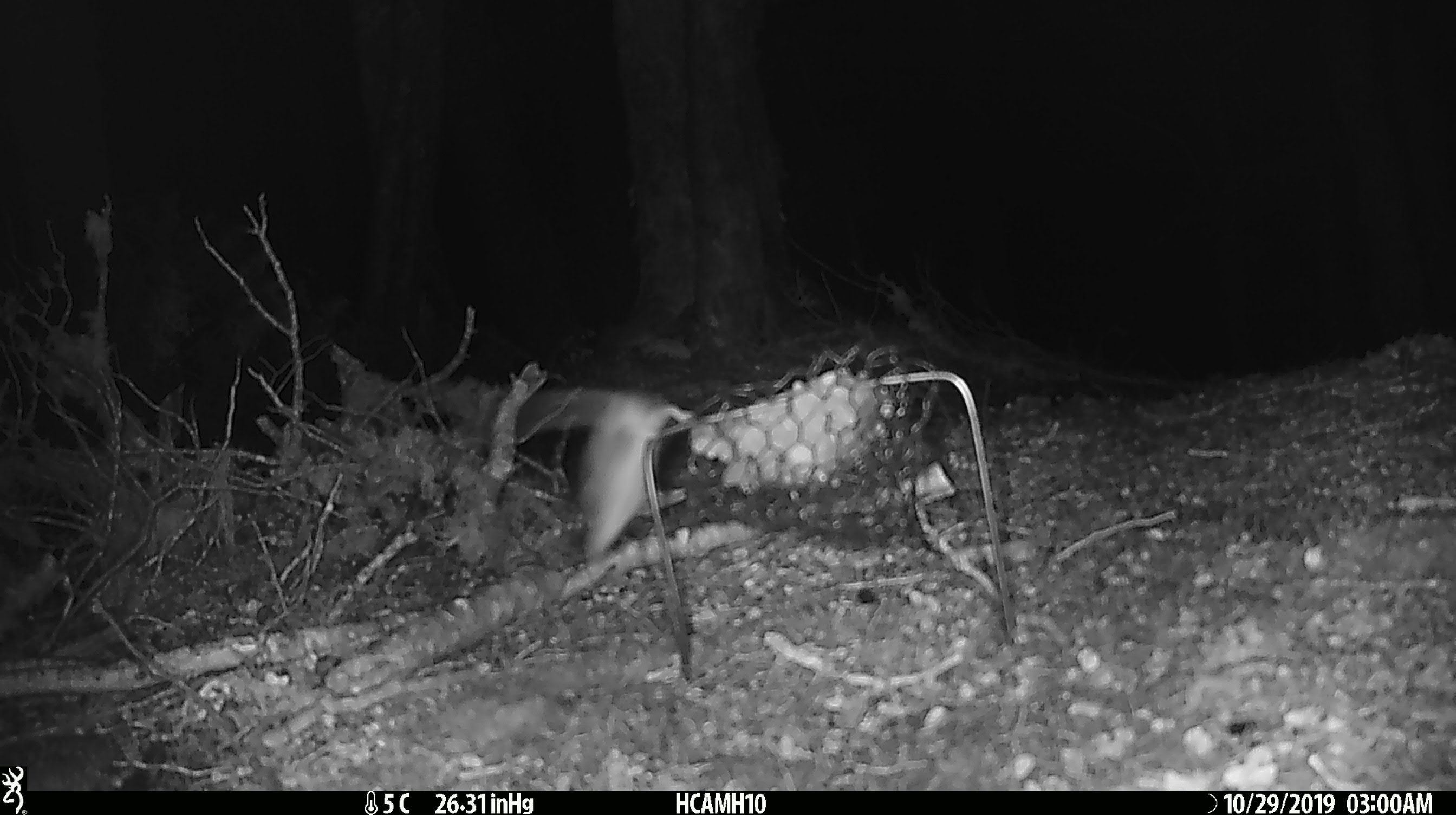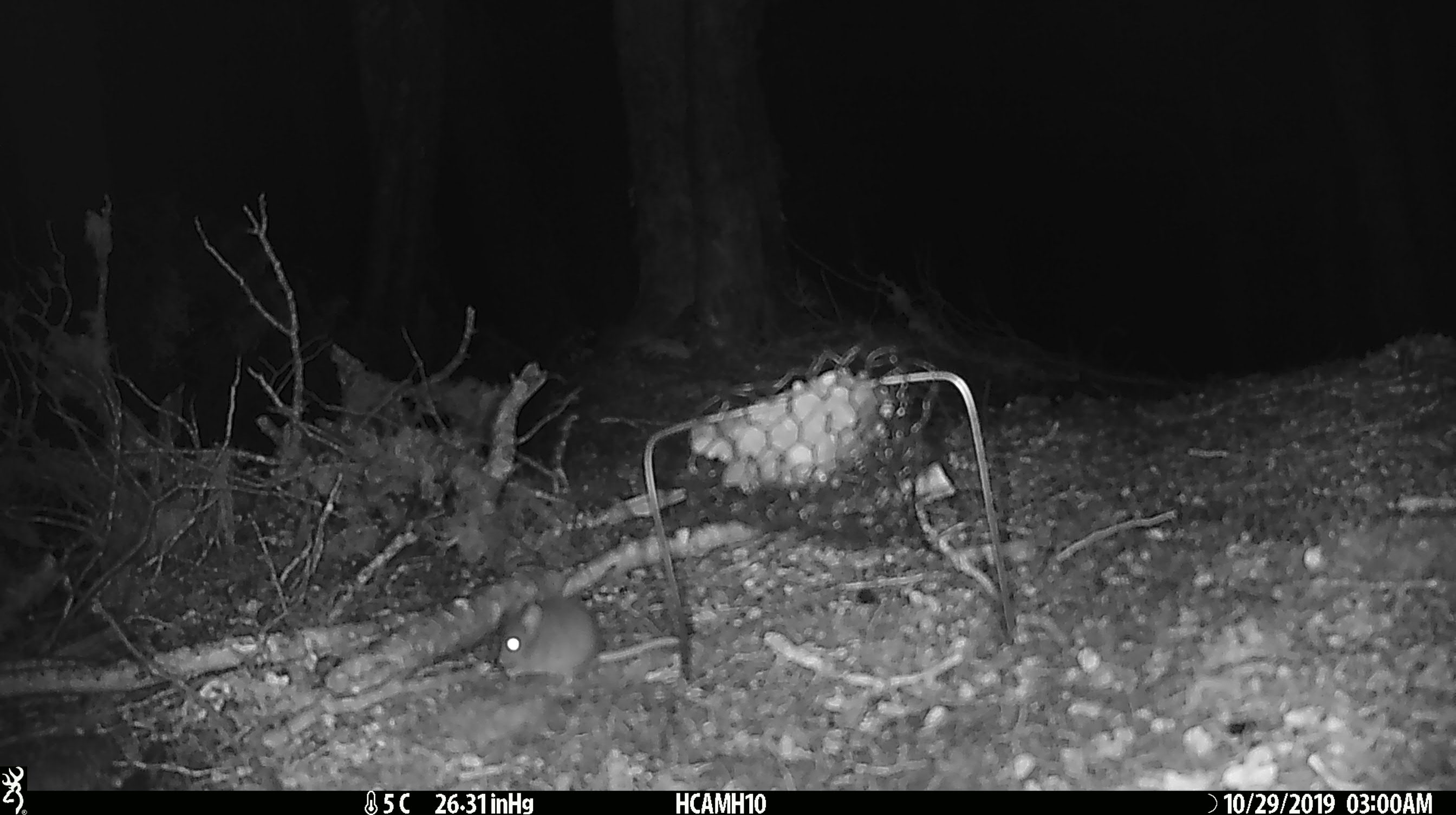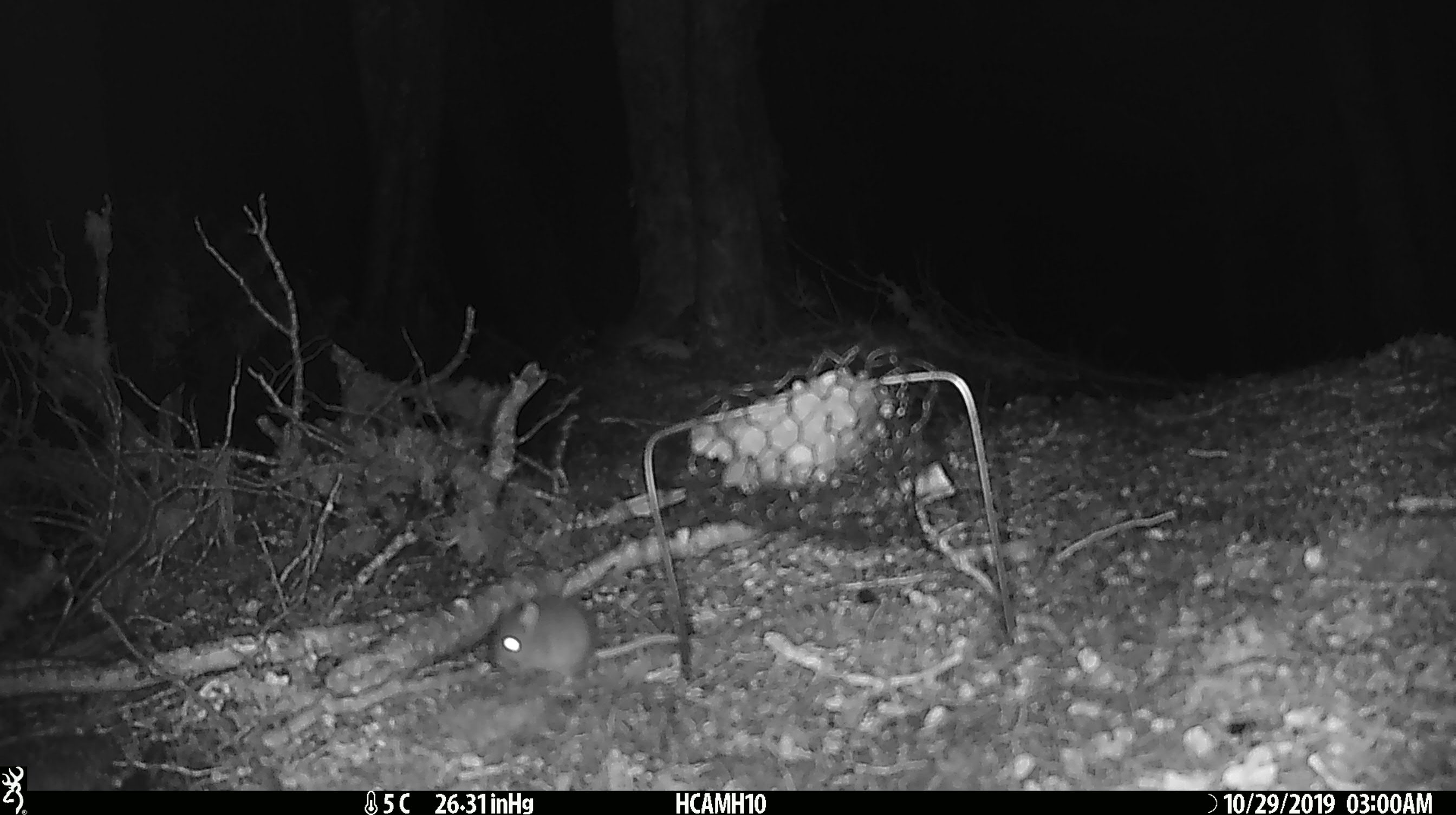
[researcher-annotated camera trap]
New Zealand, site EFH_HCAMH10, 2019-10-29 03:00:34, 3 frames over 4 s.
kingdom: Animalia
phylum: Chordata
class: Mammalia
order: Rodentia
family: Muridae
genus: Mus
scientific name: Mus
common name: mouse